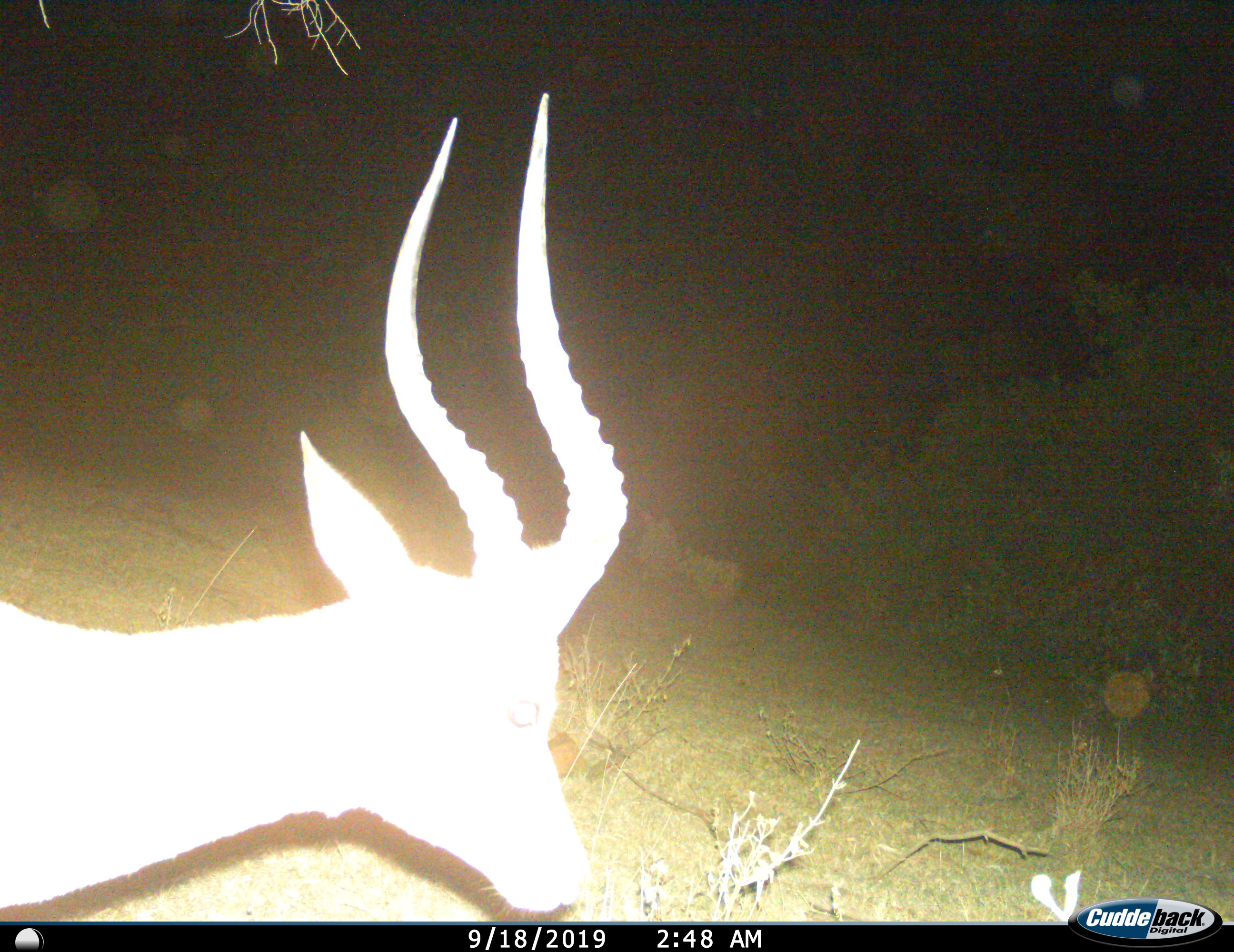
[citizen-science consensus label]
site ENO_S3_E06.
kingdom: Animalia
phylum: Chordata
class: Mammalia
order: Artiodactyla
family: Bovidae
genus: Aepyceros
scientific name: Aepyceros melampus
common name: impala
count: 1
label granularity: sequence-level